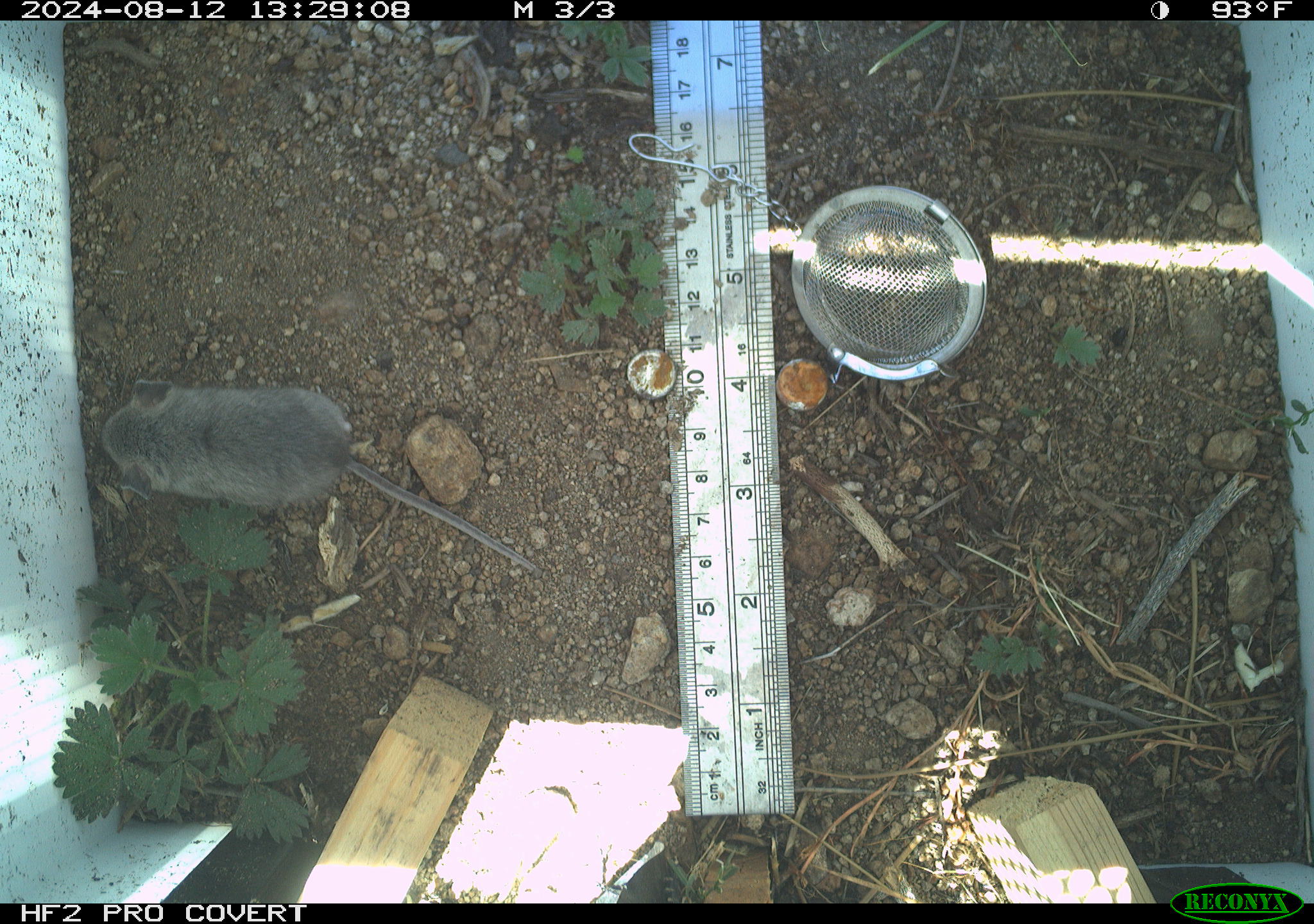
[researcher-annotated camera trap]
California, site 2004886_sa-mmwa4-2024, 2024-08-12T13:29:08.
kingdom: Animalia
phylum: Chordata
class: Mammalia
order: Rodentia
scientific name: Rodentia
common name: mouse species